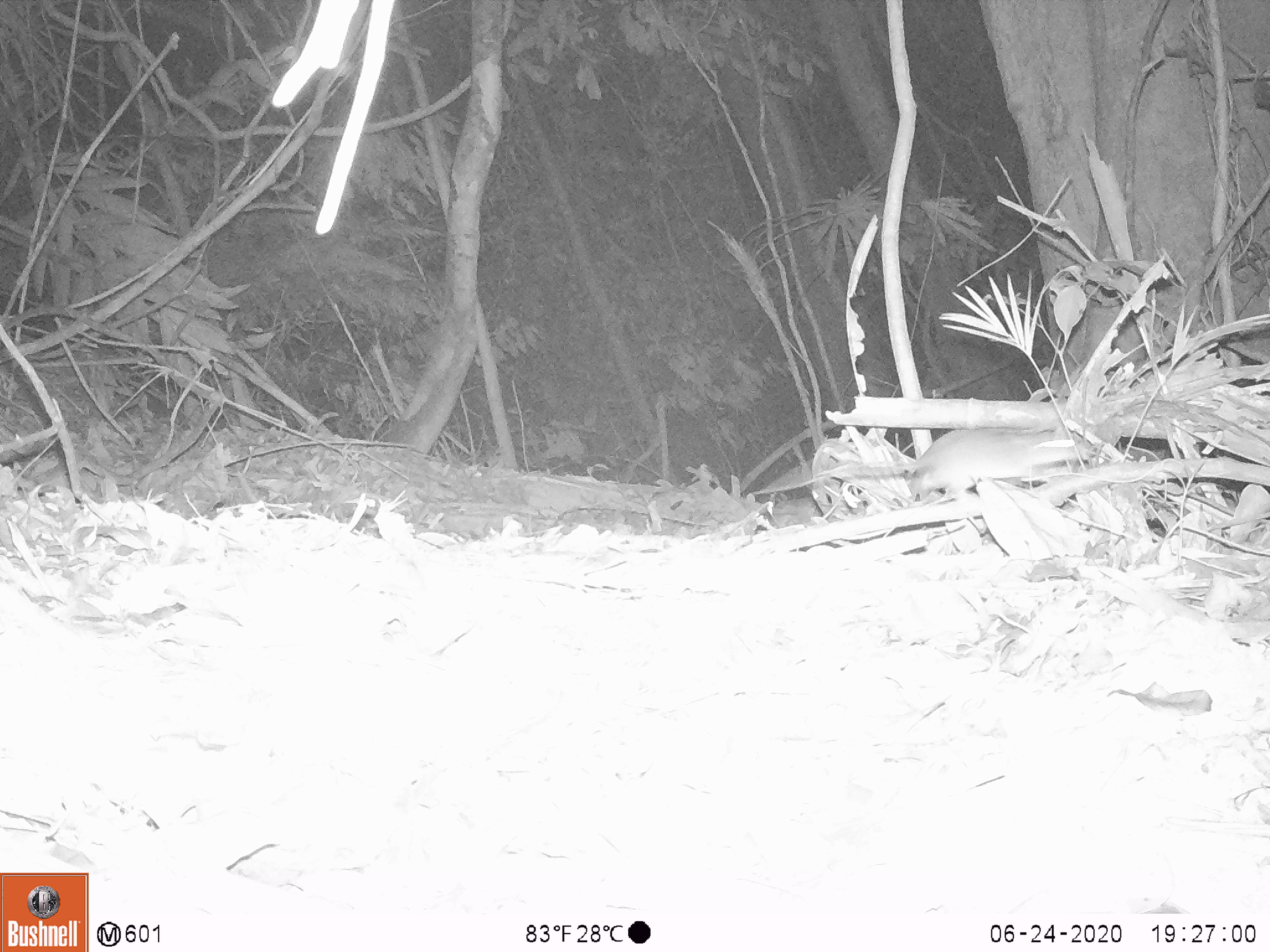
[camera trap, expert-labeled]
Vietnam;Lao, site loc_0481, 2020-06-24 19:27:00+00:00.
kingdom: Animalia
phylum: Chordata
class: Mammalia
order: Rodentia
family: Muridae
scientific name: Muridae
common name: old-world mice and rats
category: unidentified murid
Unidentified murid (old-world mice and rats) (Muridae). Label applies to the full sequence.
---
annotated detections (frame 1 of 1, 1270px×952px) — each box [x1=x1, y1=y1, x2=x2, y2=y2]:
unidentified murid: [x1=745, y1=426, x2=1088, y2=507]